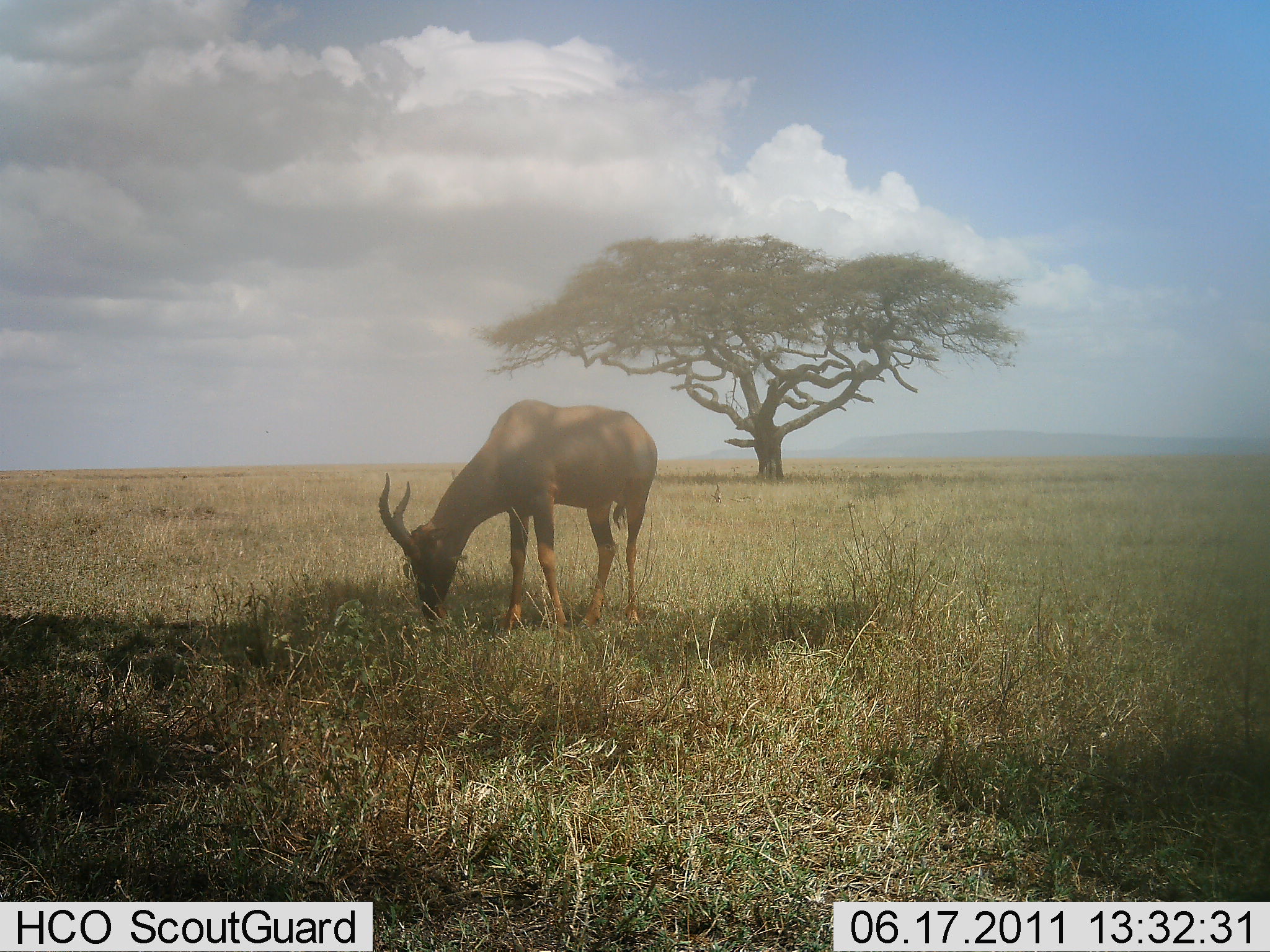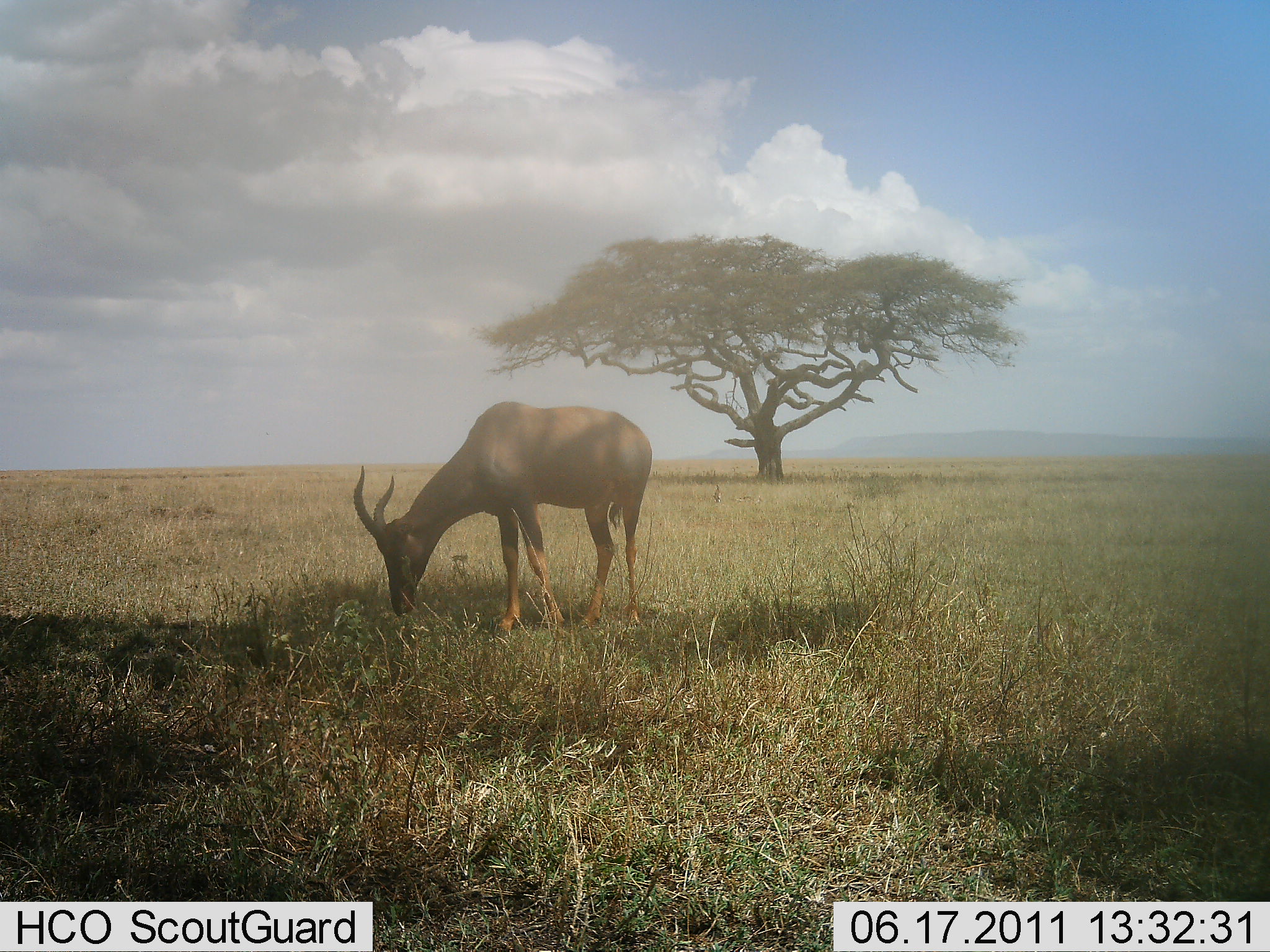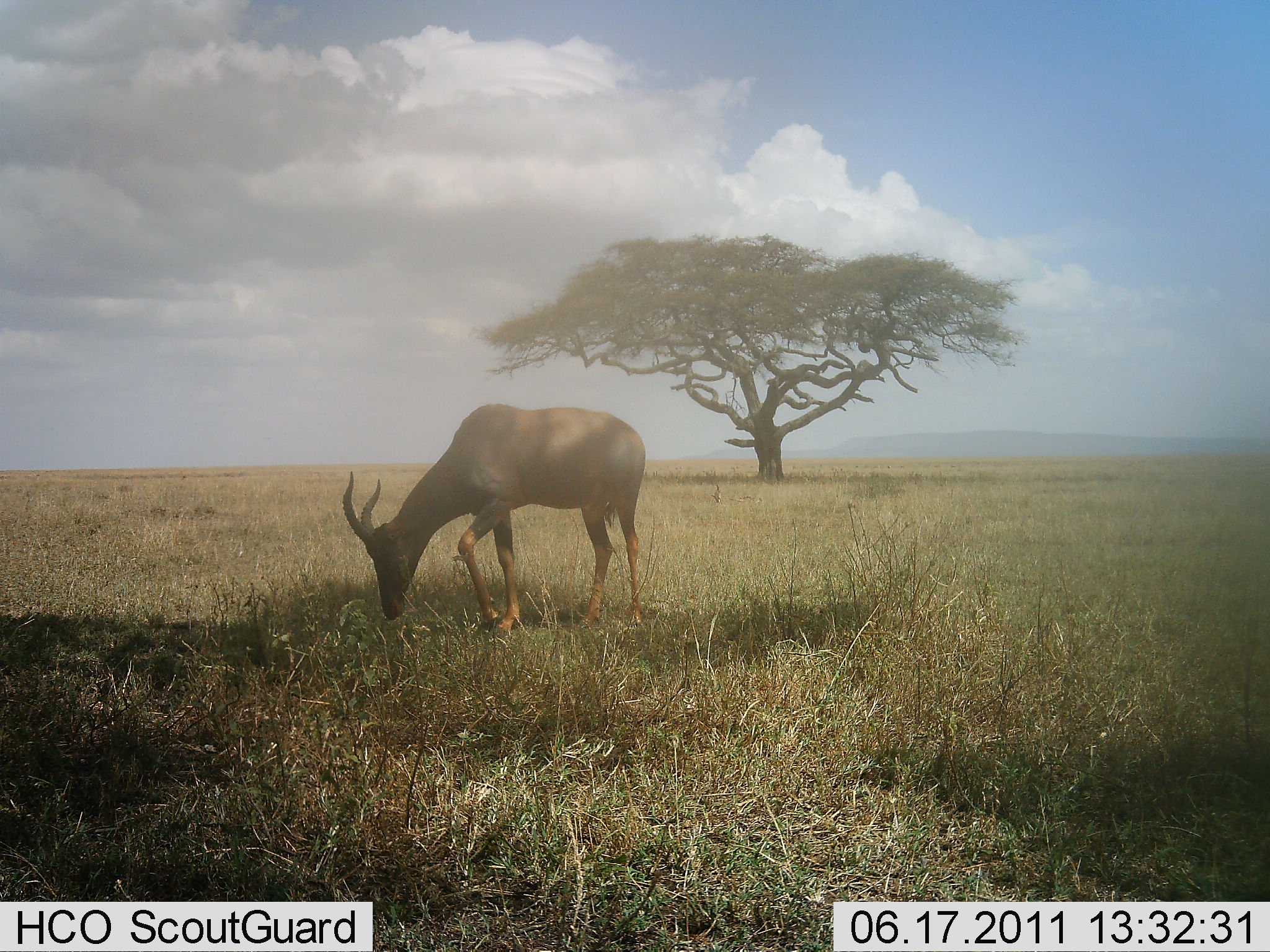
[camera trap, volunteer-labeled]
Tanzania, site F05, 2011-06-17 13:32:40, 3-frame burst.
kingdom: Animalia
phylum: Chordata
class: Mammalia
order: Artiodactyla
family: Bovidae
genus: Damaliscus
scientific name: Damaliscus lunatus jimela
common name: topi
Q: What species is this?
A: Topi (Damaliscus lunatus jimela).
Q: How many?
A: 1.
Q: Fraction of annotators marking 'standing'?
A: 57%.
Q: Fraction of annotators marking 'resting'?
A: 0%.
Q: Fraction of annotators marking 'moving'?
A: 0%.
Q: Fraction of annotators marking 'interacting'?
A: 0%.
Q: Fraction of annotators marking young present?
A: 0%.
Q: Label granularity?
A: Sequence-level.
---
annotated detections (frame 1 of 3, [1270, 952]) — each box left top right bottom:
animal: 378 398 658 638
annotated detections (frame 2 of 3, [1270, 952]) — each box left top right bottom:
animal: 353 399 653 632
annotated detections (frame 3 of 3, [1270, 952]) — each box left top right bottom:
animal: 341 403 644 634